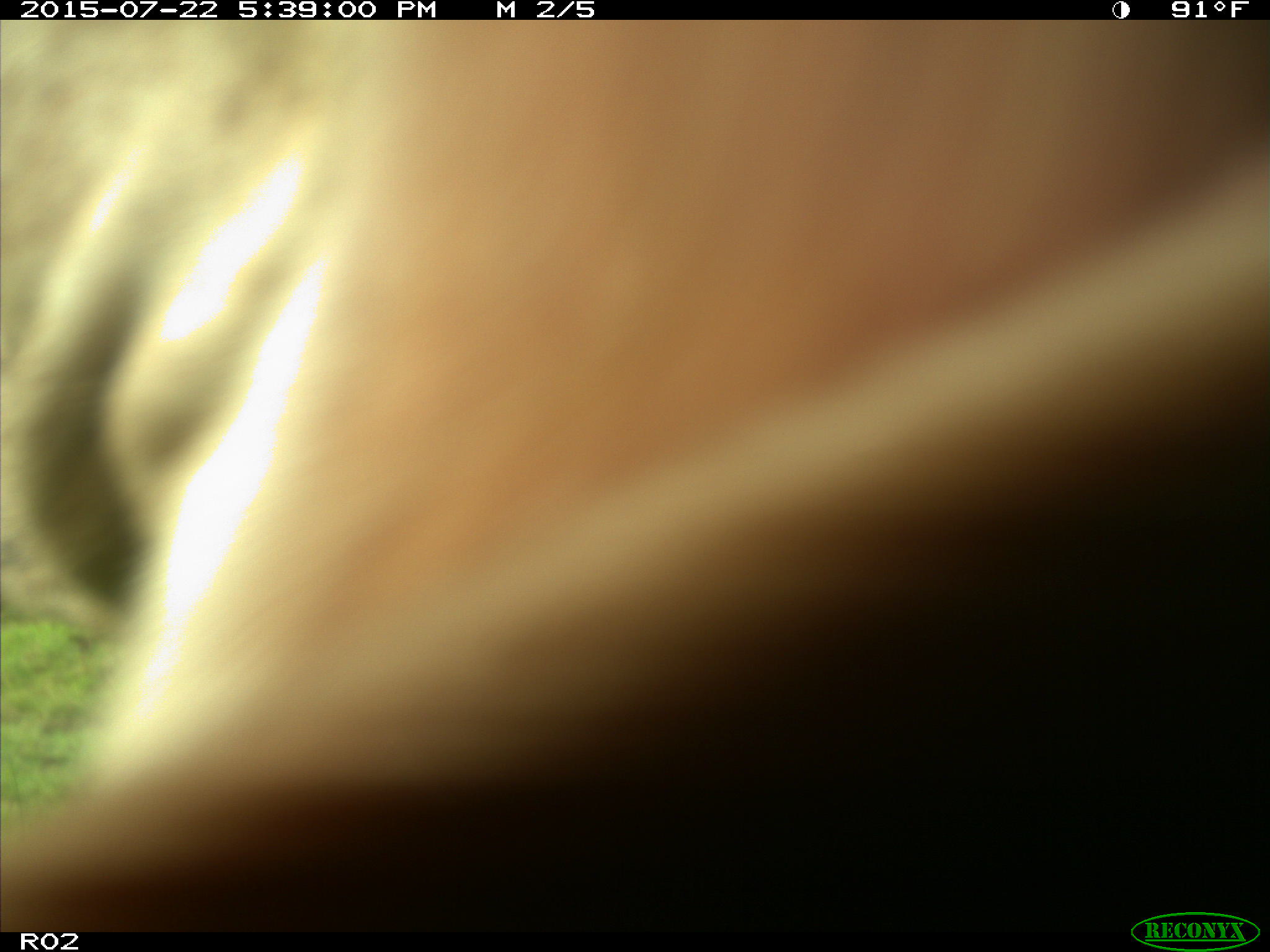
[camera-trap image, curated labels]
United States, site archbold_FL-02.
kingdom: Animalia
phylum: Chordata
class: Mammalia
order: Artiodactyla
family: Bovidae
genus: Bos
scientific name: Bos taurus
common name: domestic cow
Bos taurus (domestic cow).